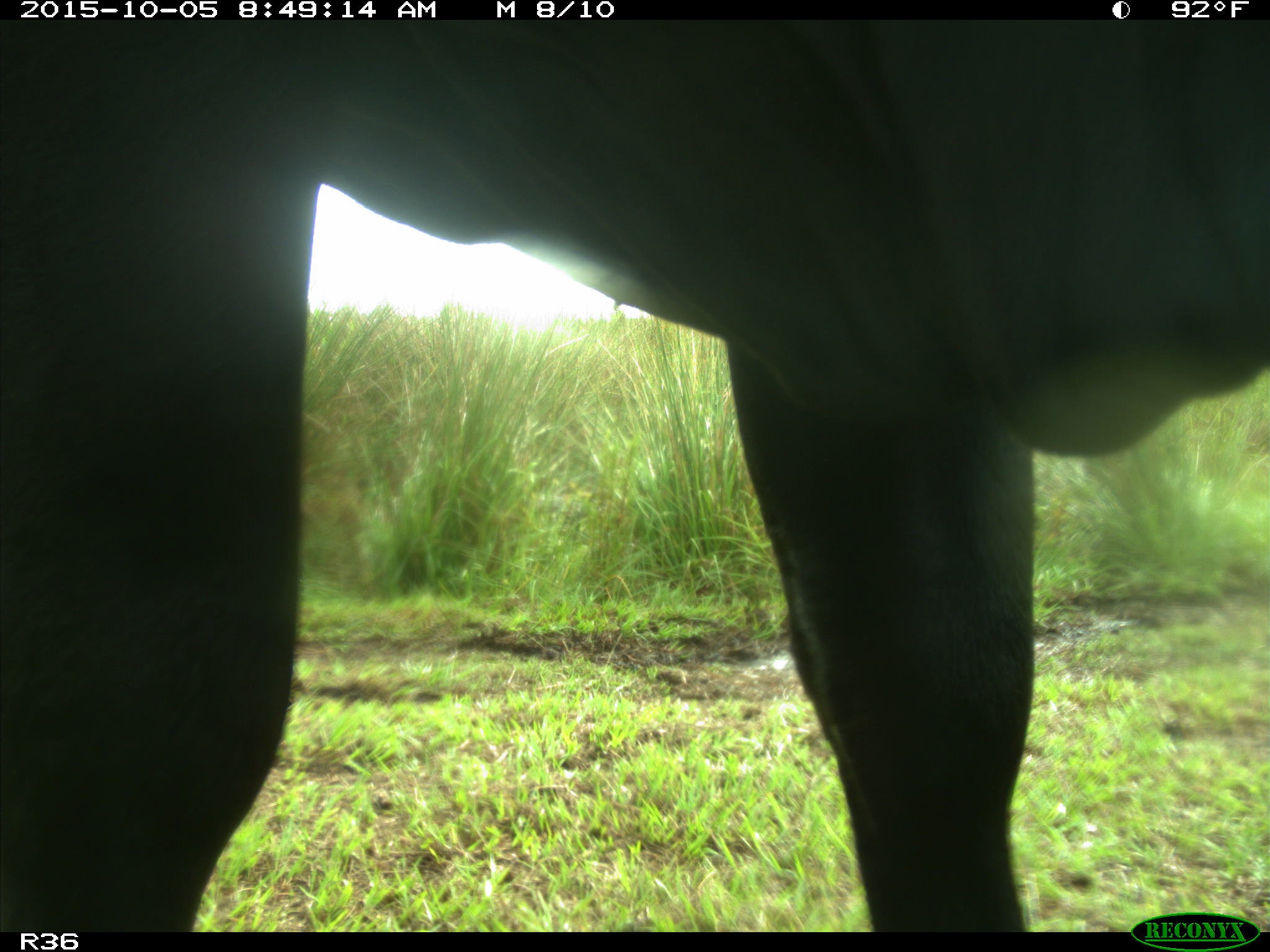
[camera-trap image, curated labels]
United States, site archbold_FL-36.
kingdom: Animalia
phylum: Chordata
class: Mammalia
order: Artiodactyla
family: Bovidae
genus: Bos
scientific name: Bos taurus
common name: domestic cow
Bos taurus (domestic cow).